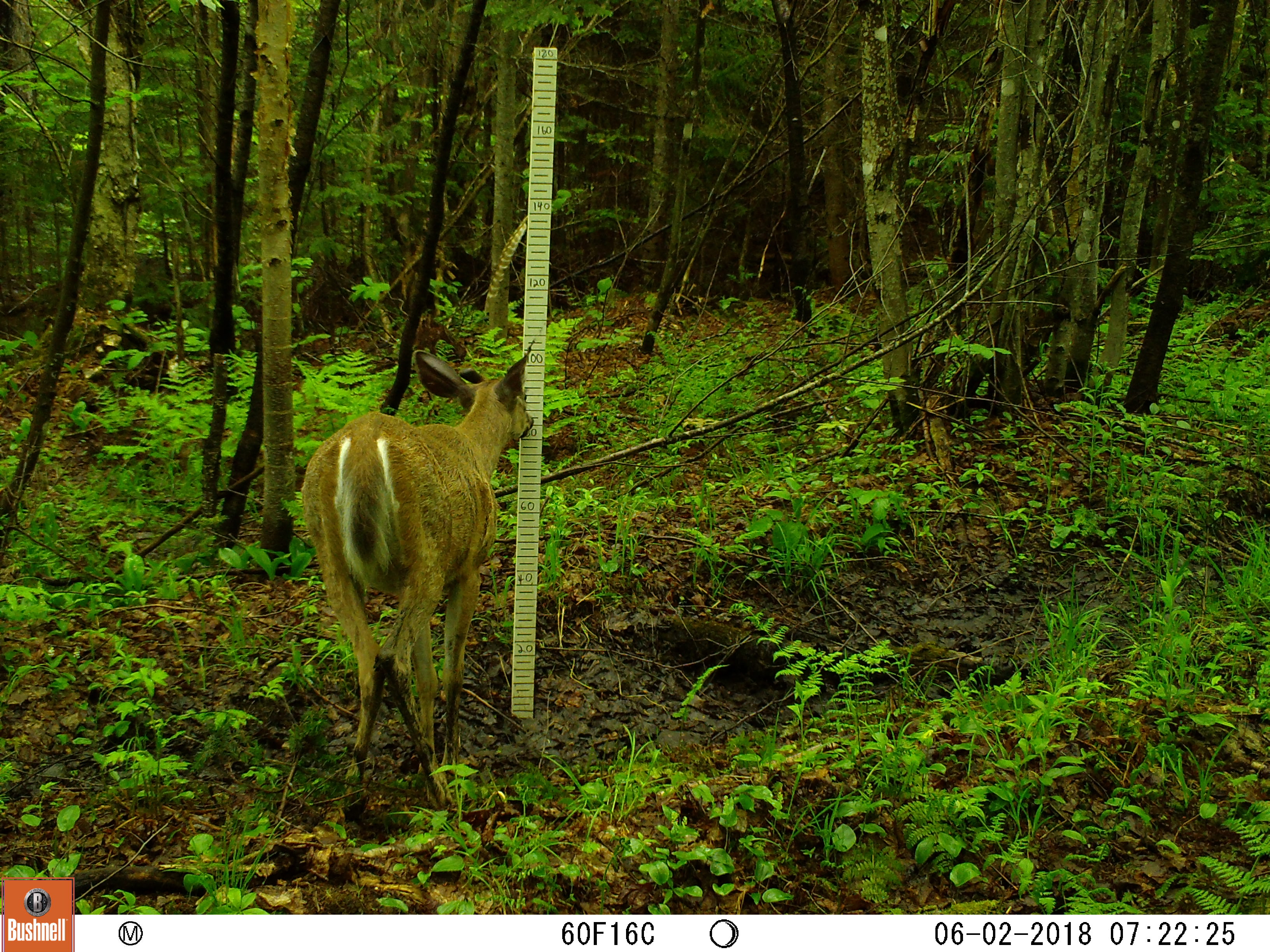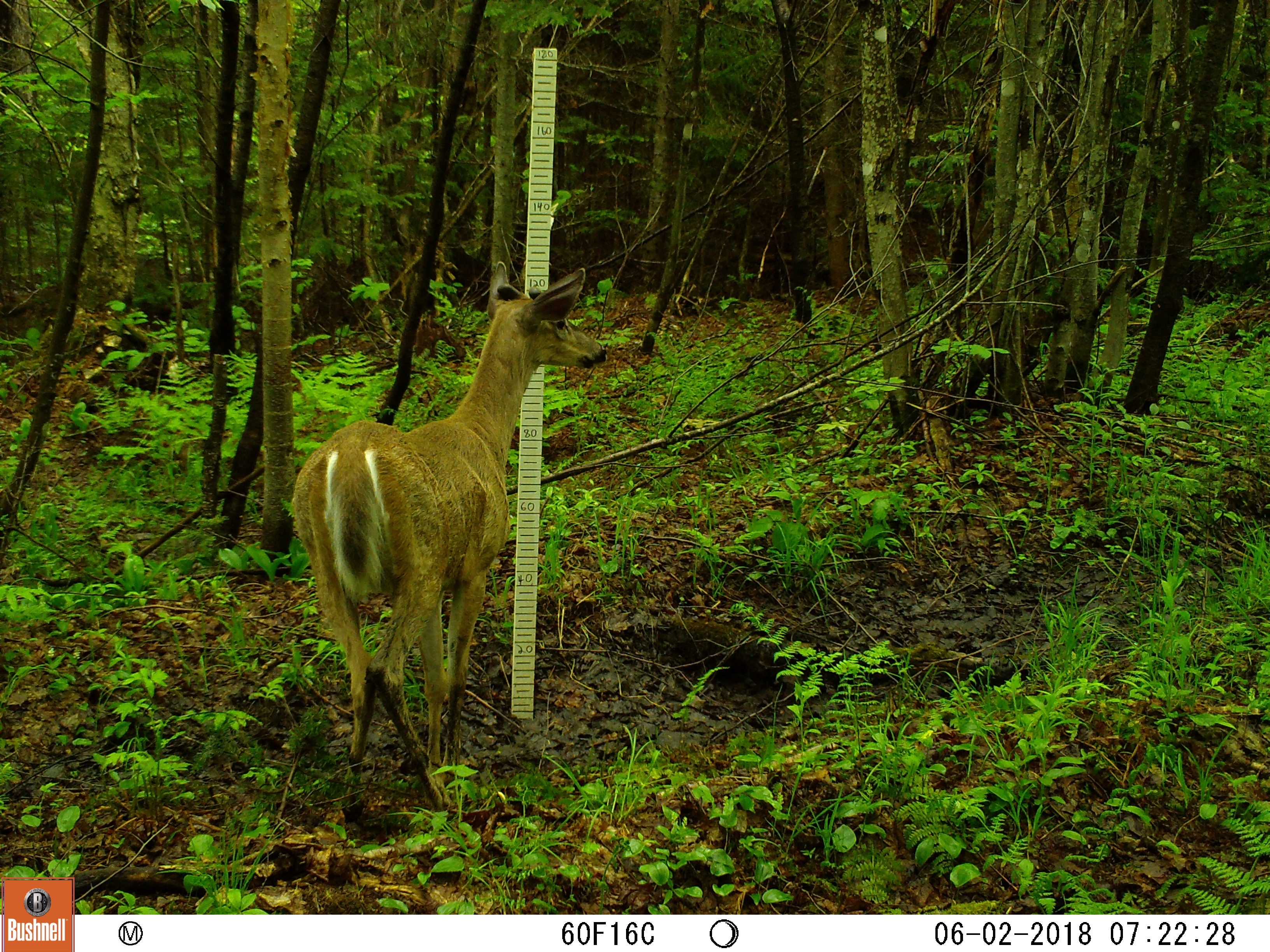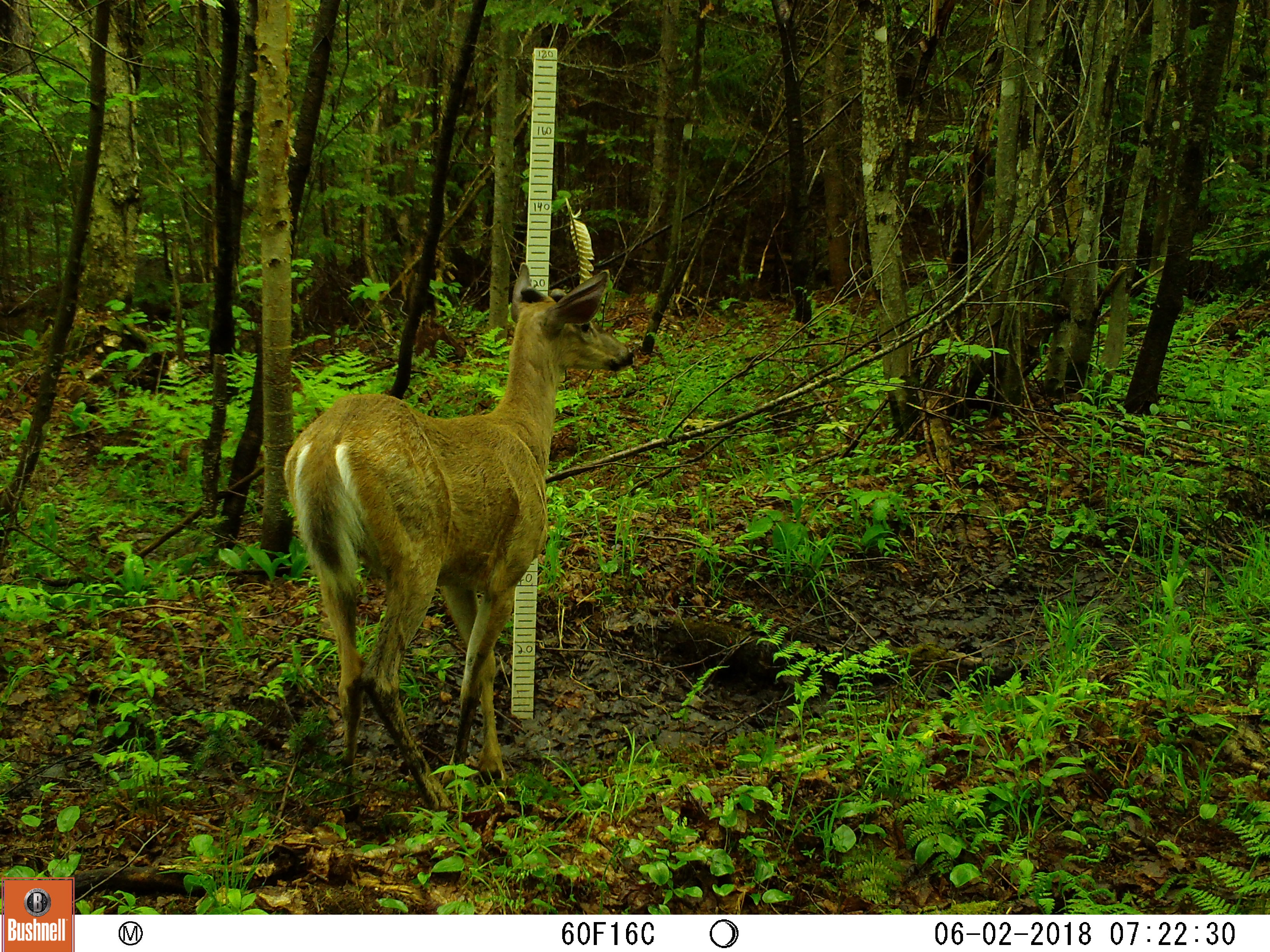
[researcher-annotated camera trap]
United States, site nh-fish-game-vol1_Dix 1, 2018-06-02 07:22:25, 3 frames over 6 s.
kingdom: Animalia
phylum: Chordata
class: Mammalia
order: Artiodactyla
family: Cervidae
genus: Odocoileus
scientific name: Odocoileus virginianus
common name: white-tailed deer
White-tailed deer (Odocoileus virginianus).